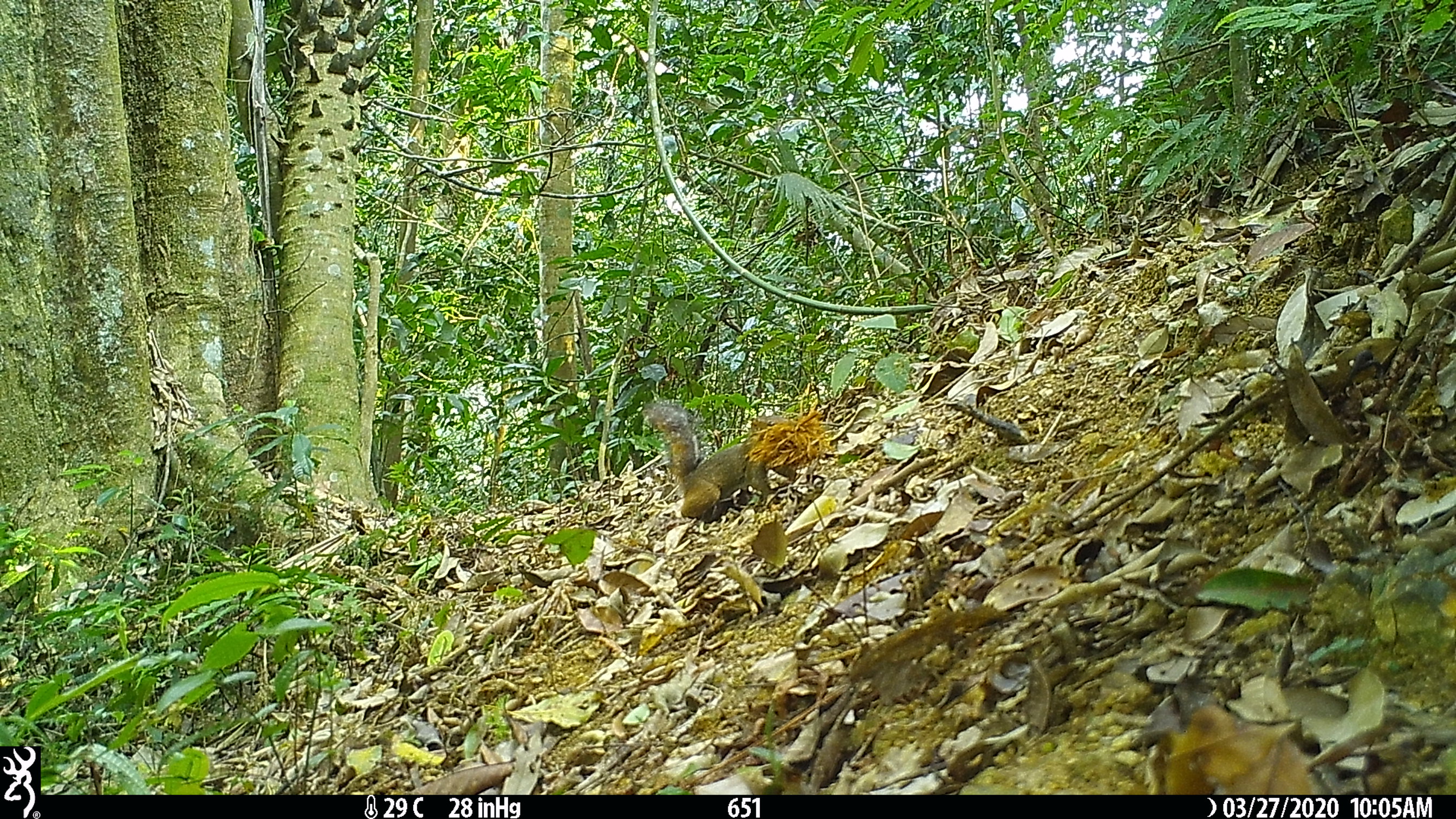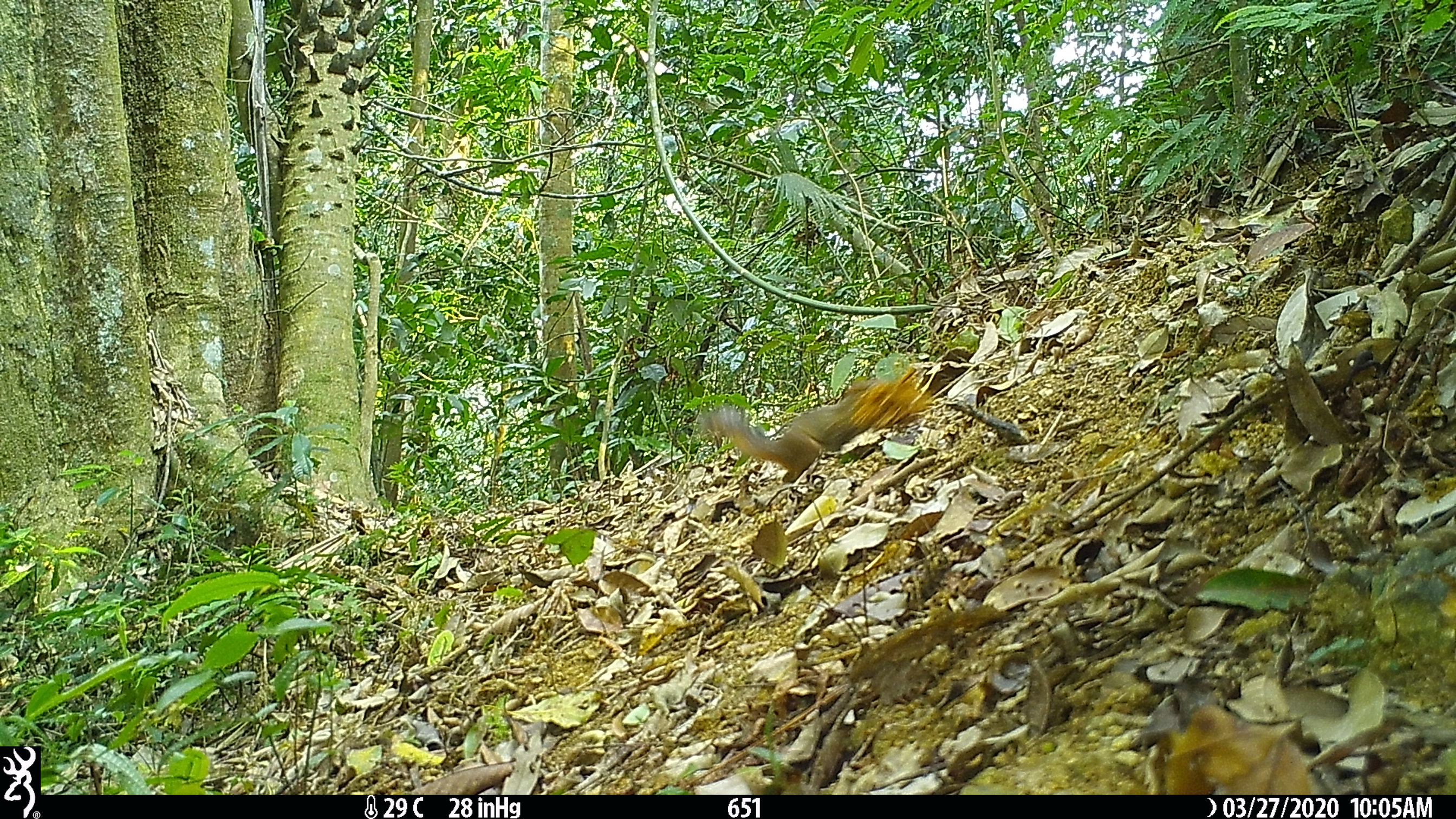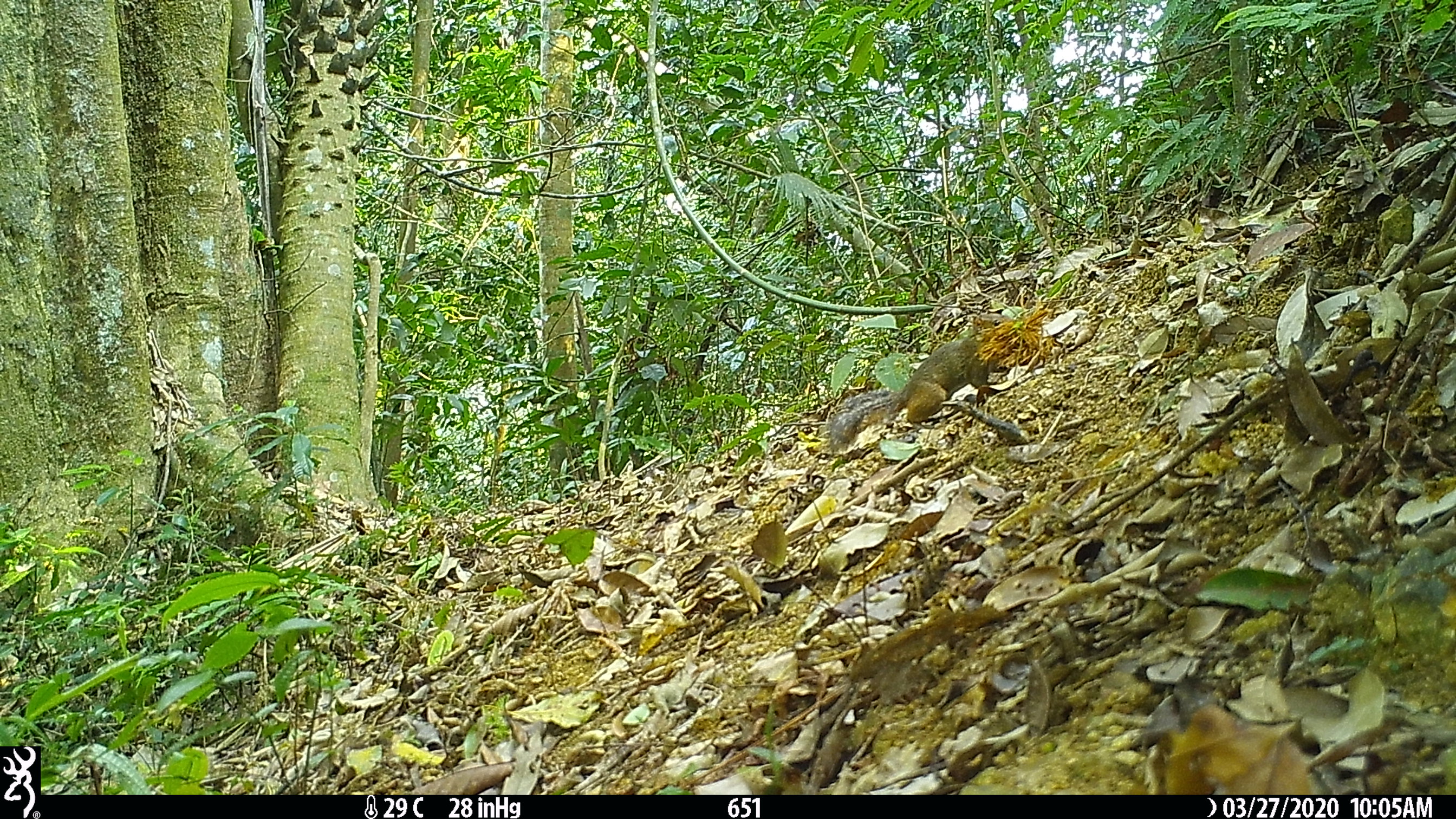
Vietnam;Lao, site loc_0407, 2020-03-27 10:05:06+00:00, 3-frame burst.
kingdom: Animalia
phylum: Chordata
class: Mammalia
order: Rodentia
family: Sciuridae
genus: Dremomys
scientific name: Dremomys rufigenis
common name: red-cheeked squirrel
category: red cheeked squirrel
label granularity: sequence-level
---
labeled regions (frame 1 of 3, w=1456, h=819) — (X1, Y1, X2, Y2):
red cheeked squirrel: (642, 400, 785, 517)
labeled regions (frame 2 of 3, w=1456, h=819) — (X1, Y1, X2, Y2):
red cheeked squirrel: (701, 373, 881, 481)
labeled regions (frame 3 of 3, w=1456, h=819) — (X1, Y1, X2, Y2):
red cheeked squirrel: (829, 312, 1015, 445)